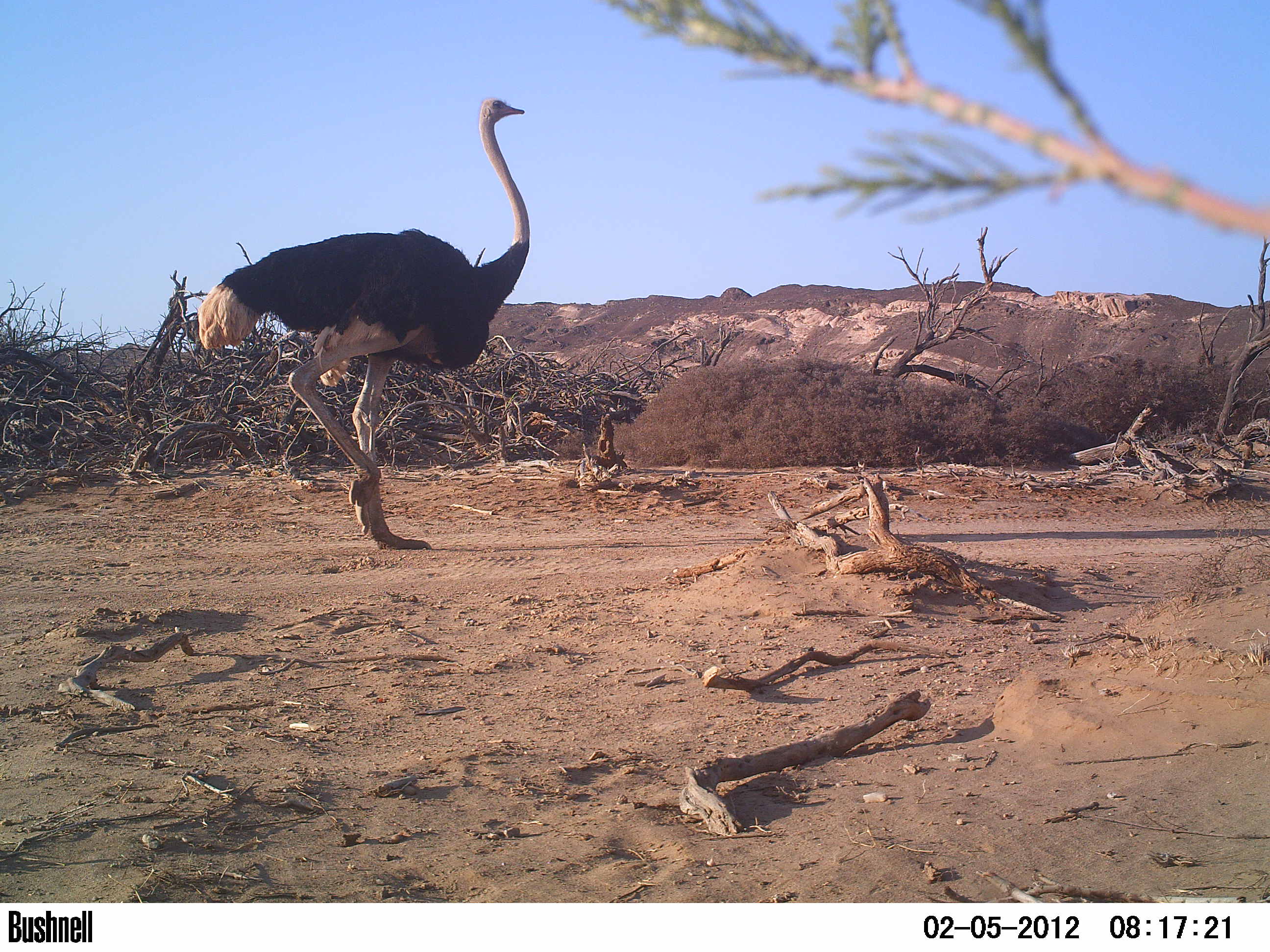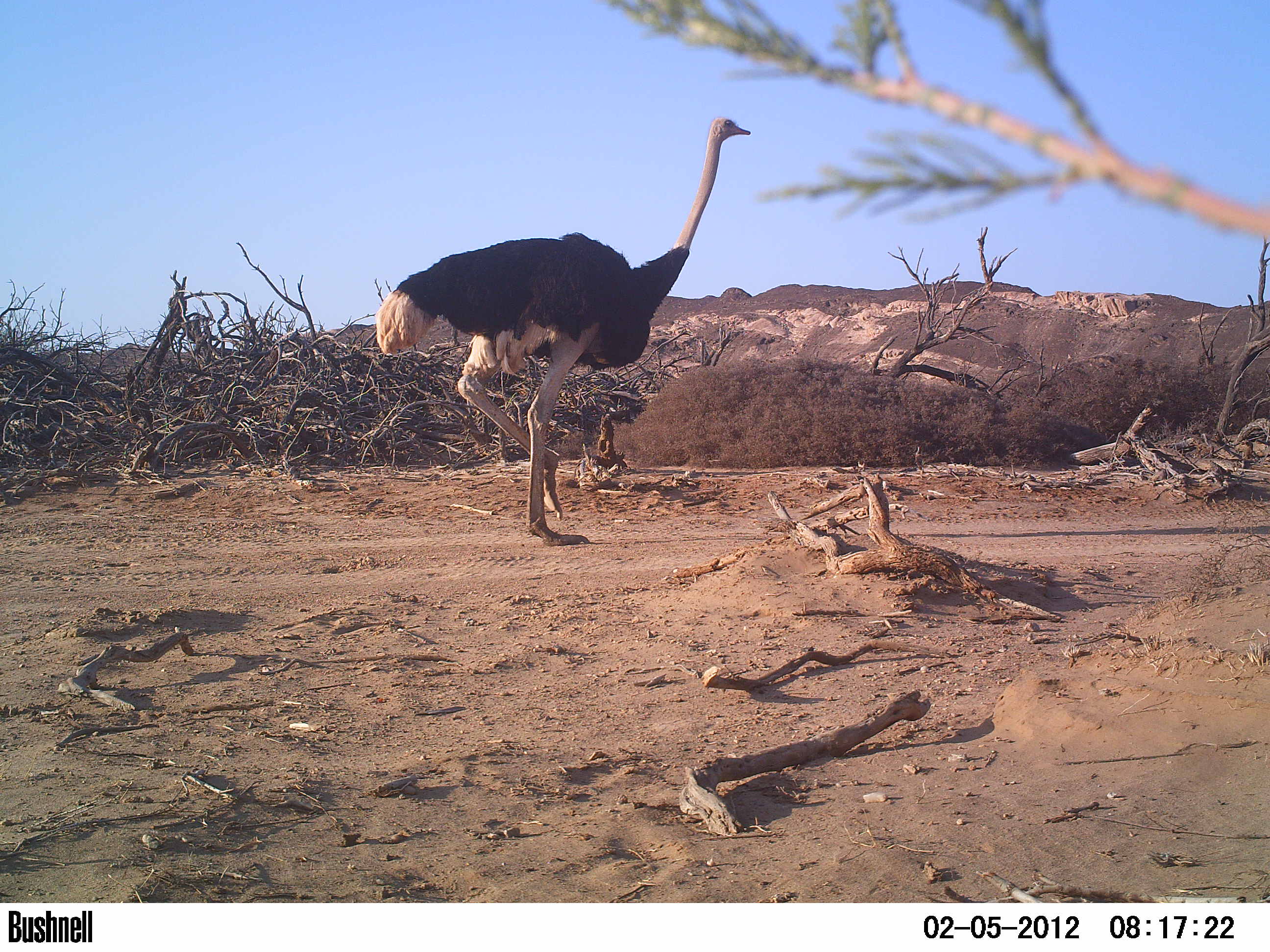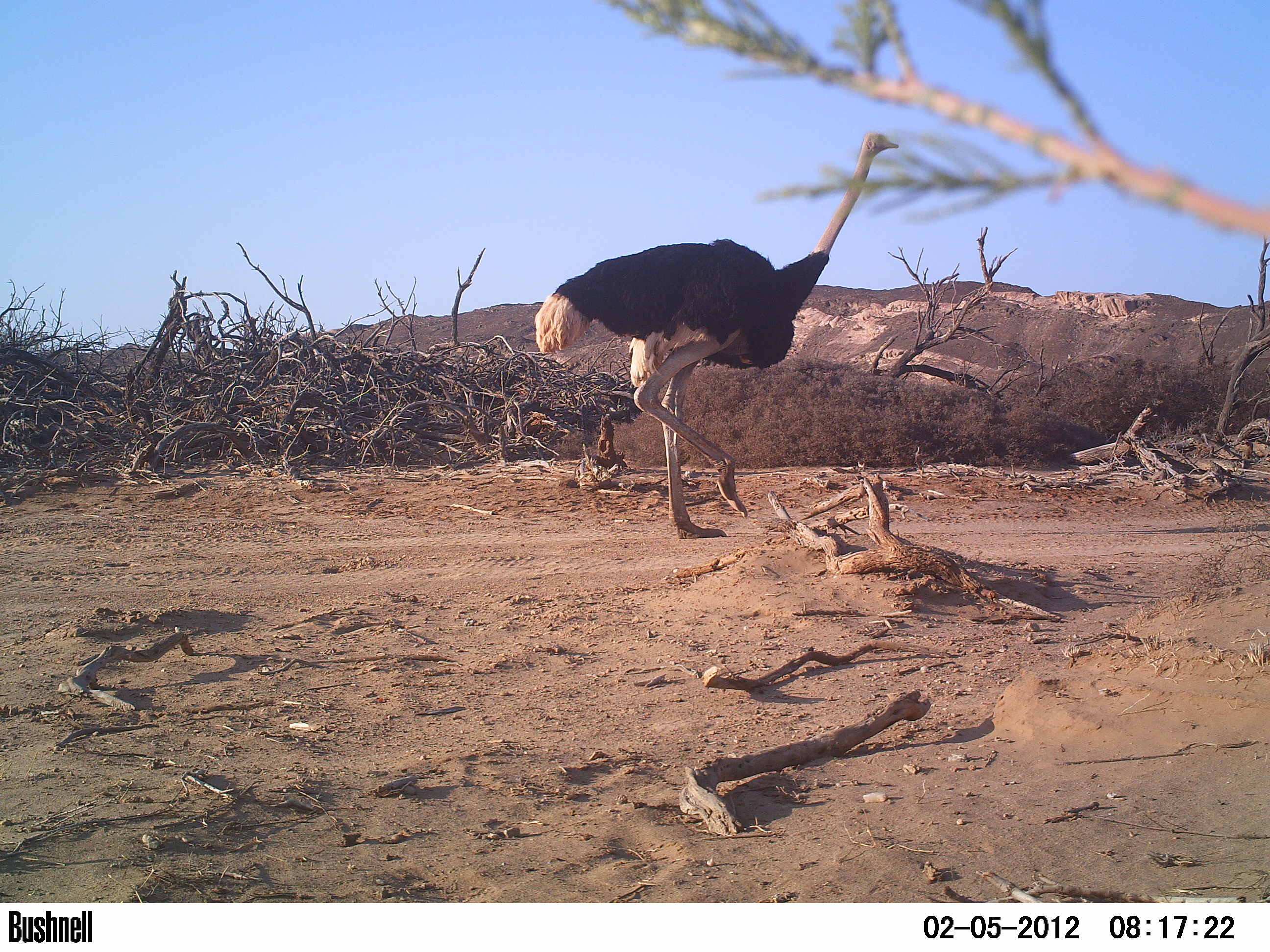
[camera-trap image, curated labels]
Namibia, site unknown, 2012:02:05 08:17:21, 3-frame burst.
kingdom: Animalia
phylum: Chordata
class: Aves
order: Struthioniformes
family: Struthionidae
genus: Struthio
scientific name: Struthio camelus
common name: common ostrich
Struthio camelus (common ostrich).